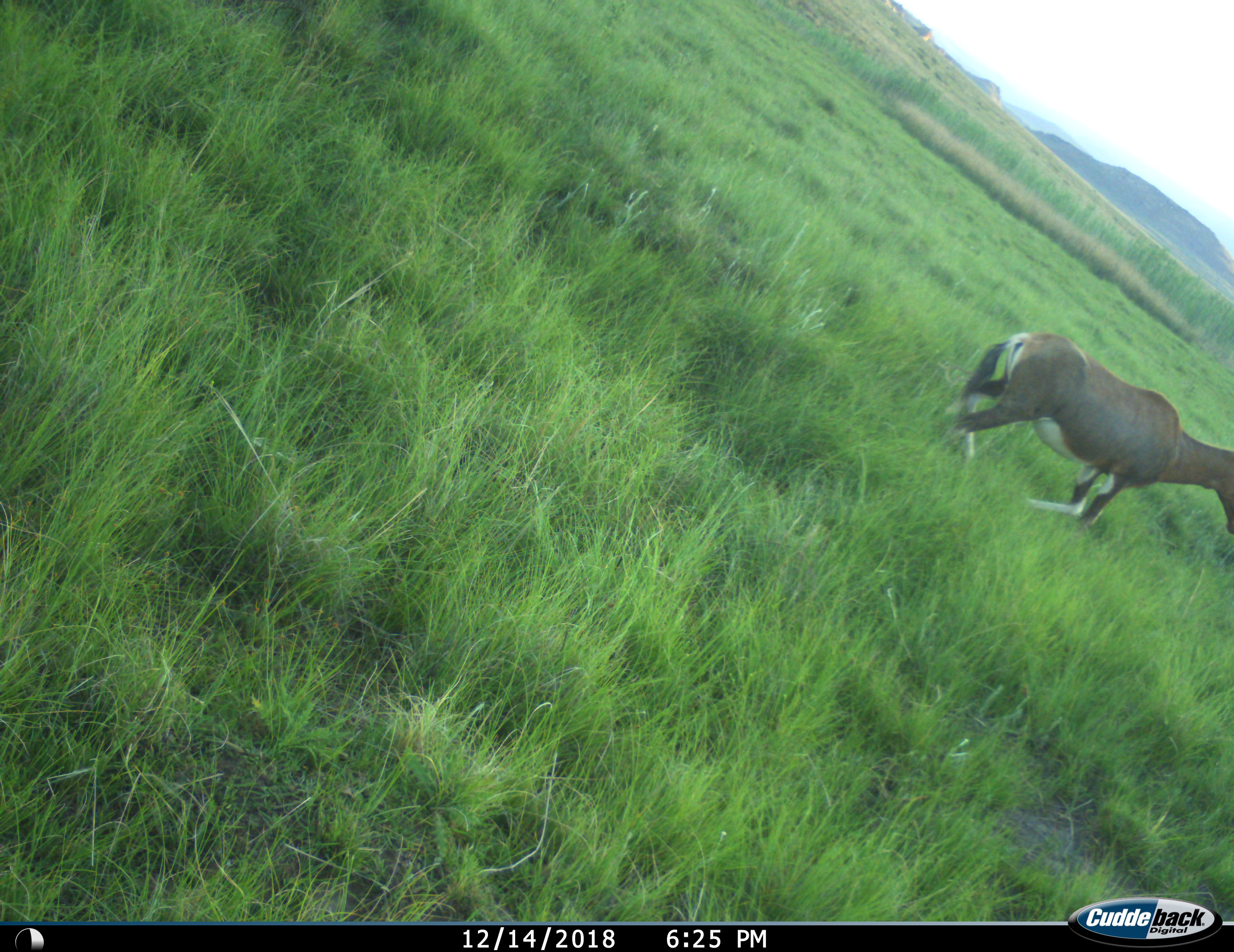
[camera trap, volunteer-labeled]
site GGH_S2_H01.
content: unidentified animal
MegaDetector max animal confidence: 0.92